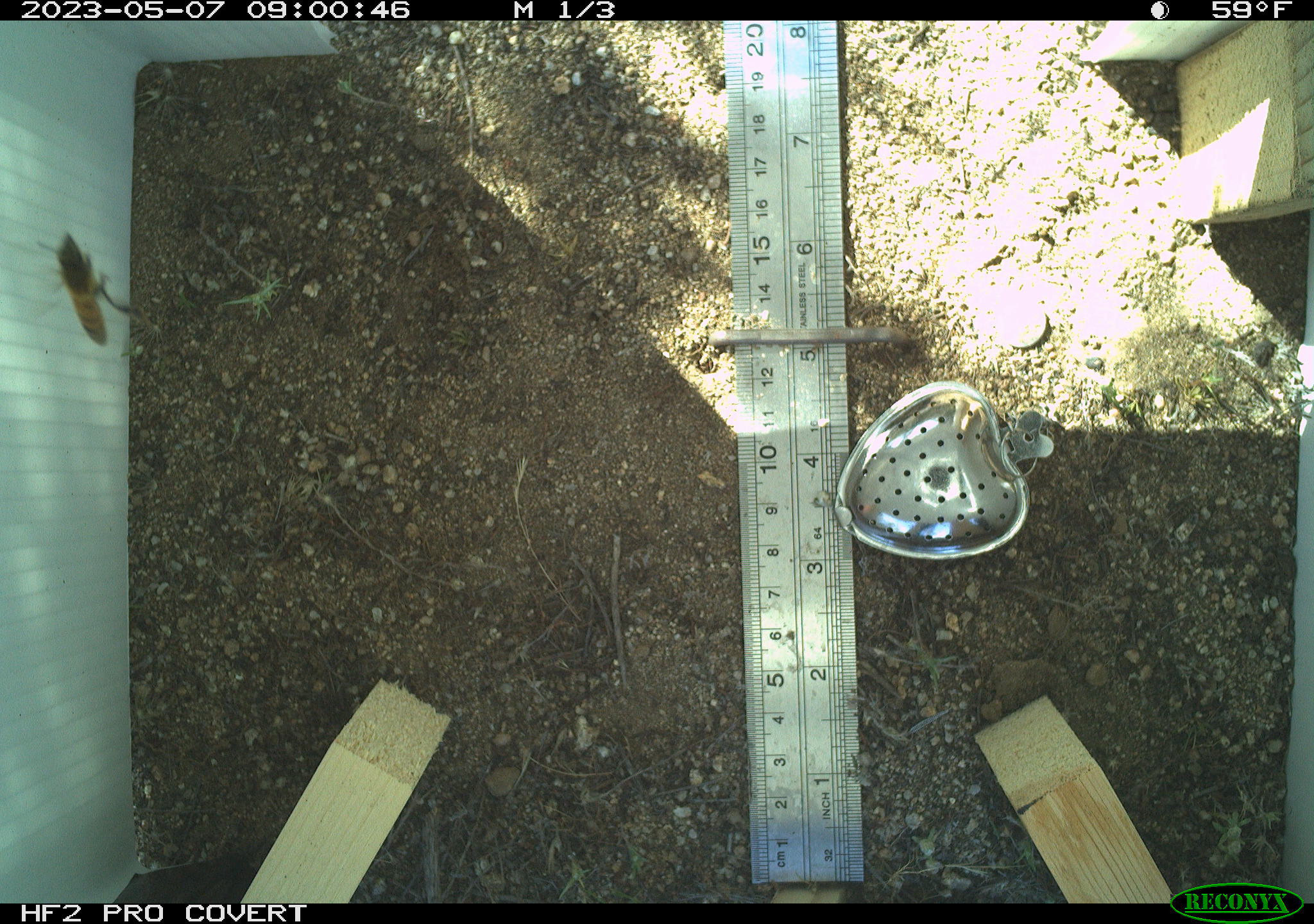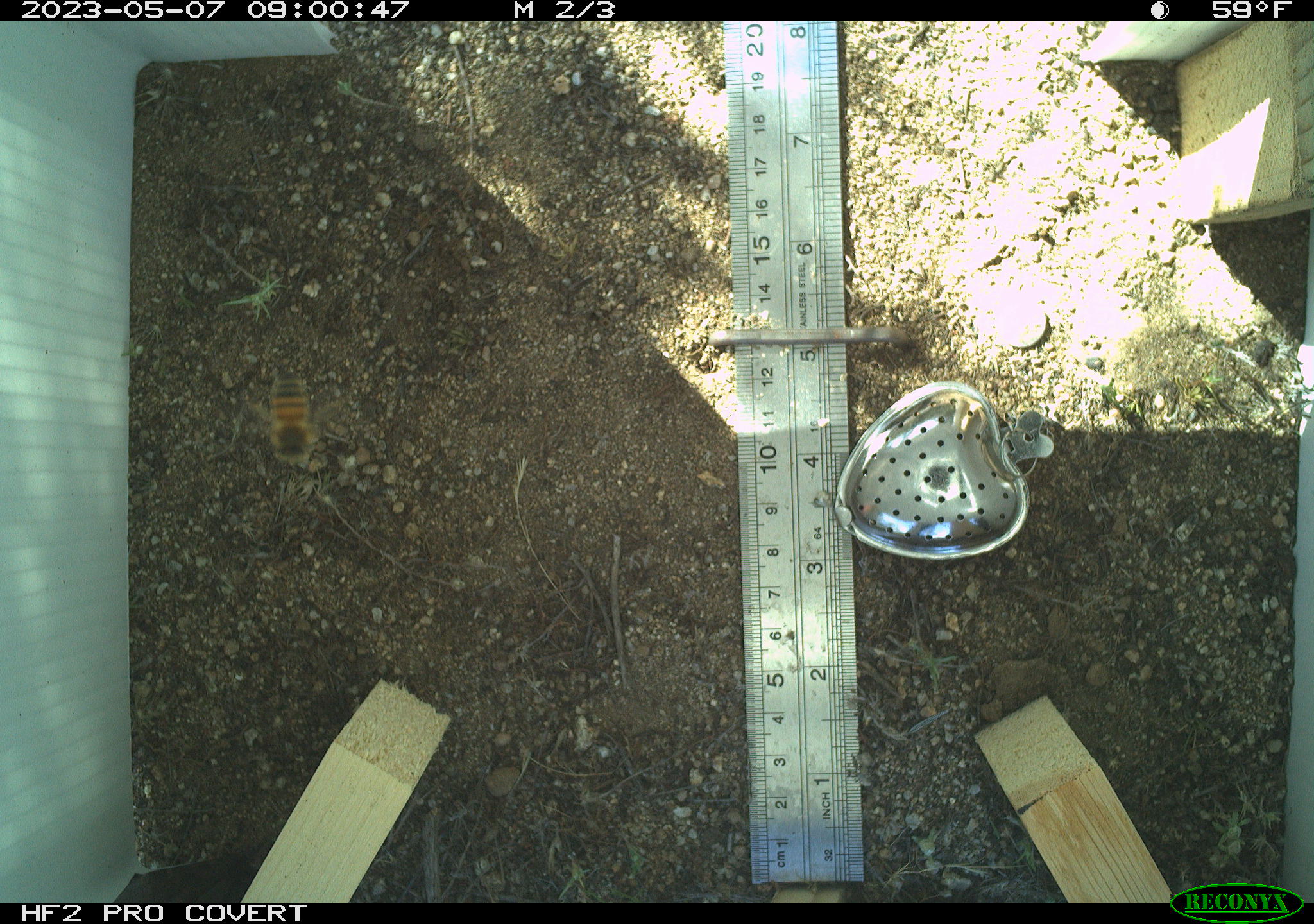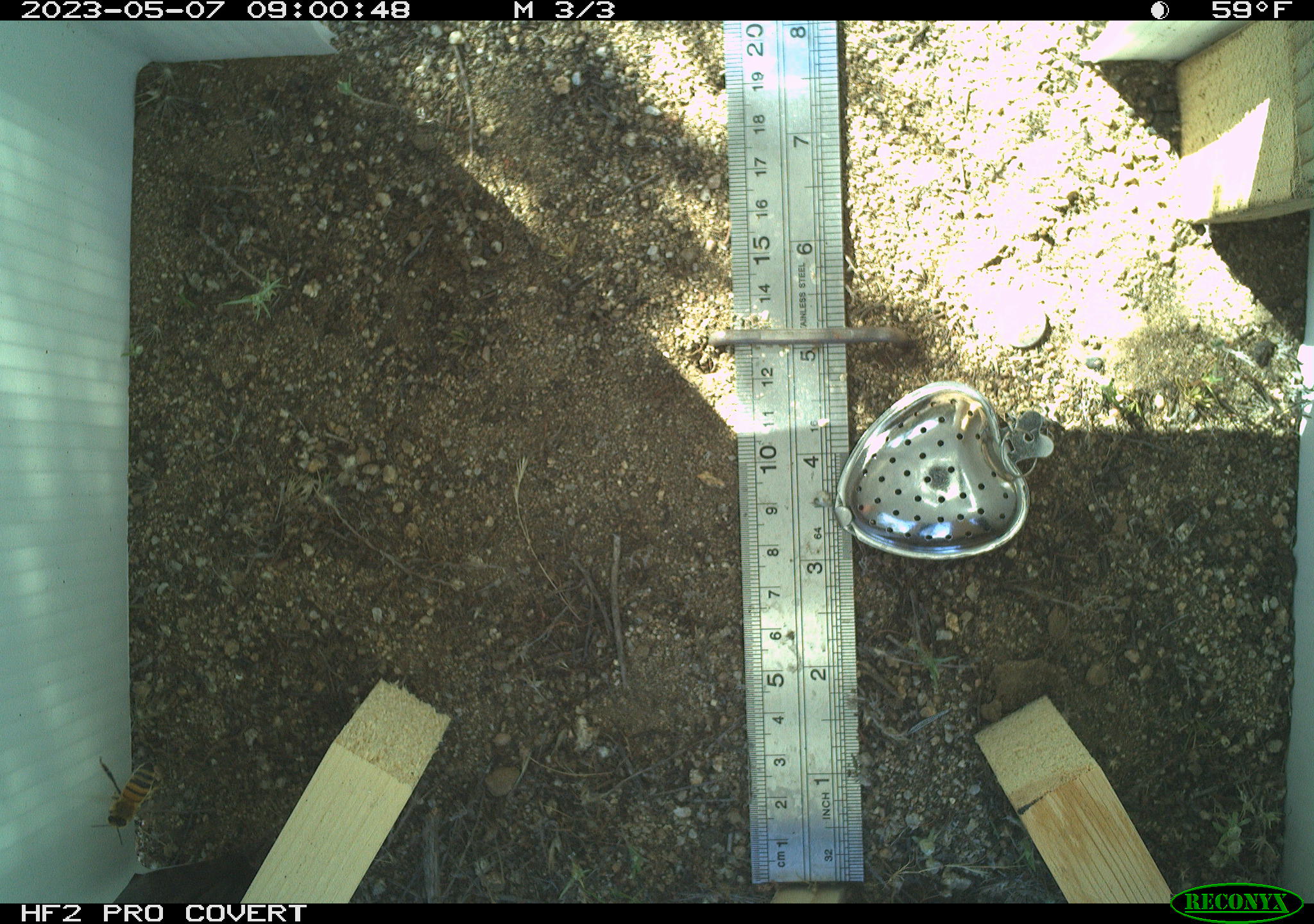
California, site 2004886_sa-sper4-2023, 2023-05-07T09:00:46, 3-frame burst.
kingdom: Animalia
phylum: Arthropoda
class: Insecta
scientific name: Insecta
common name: insect